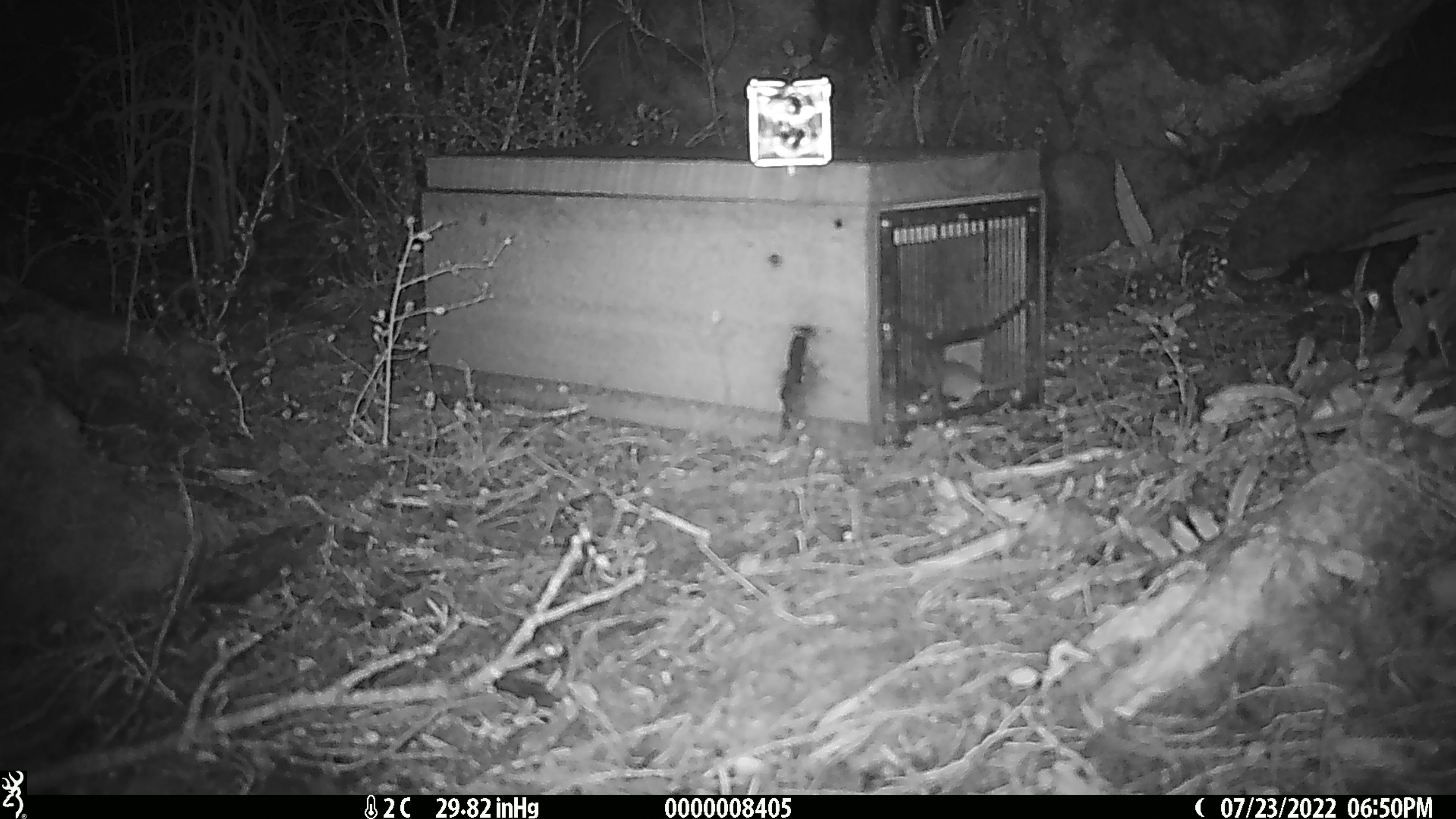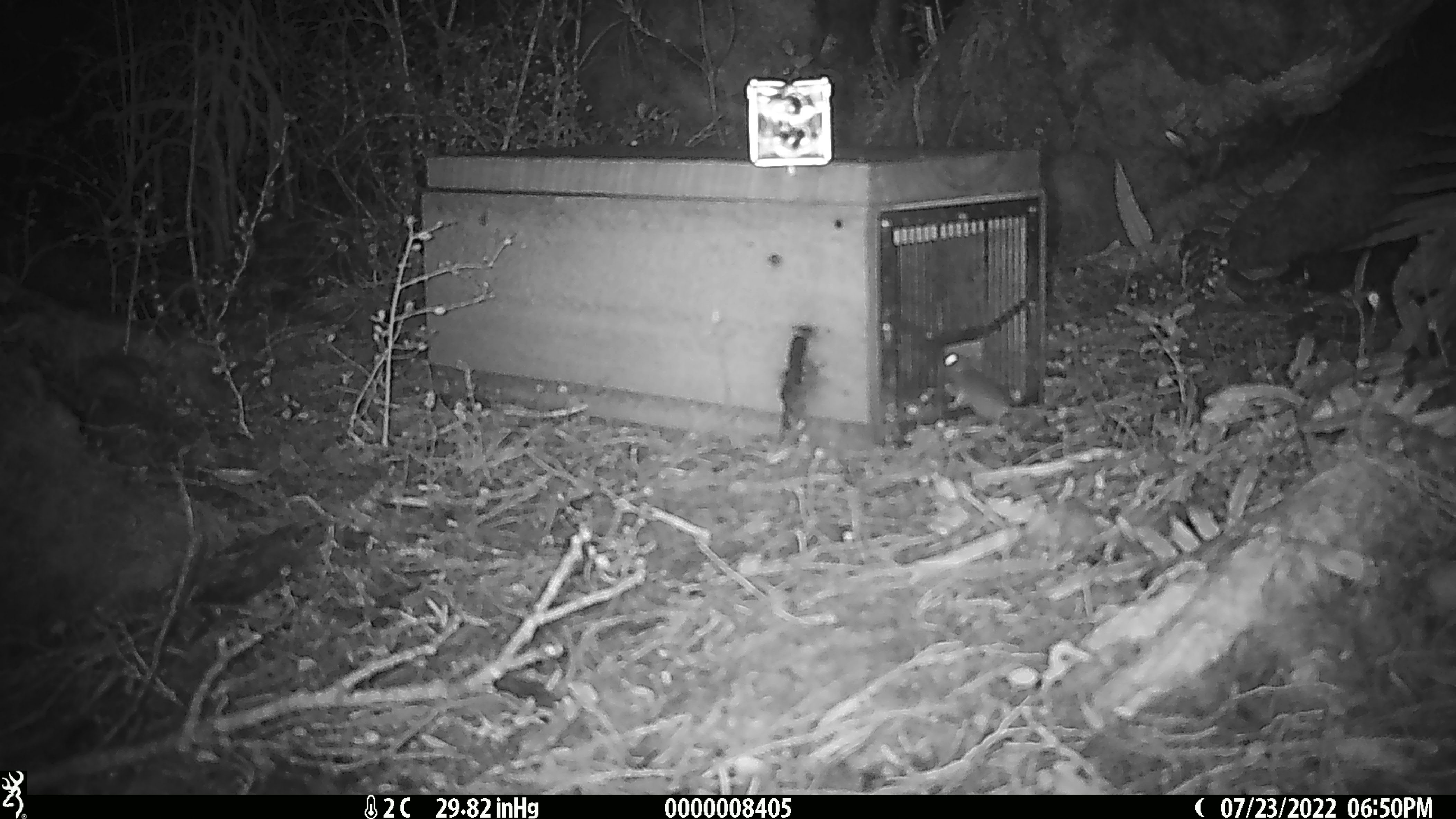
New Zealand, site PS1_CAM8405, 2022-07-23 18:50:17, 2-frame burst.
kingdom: Animalia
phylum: Chordata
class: Mammalia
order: Rodentia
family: Muridae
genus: Mus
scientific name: Mus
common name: mouse